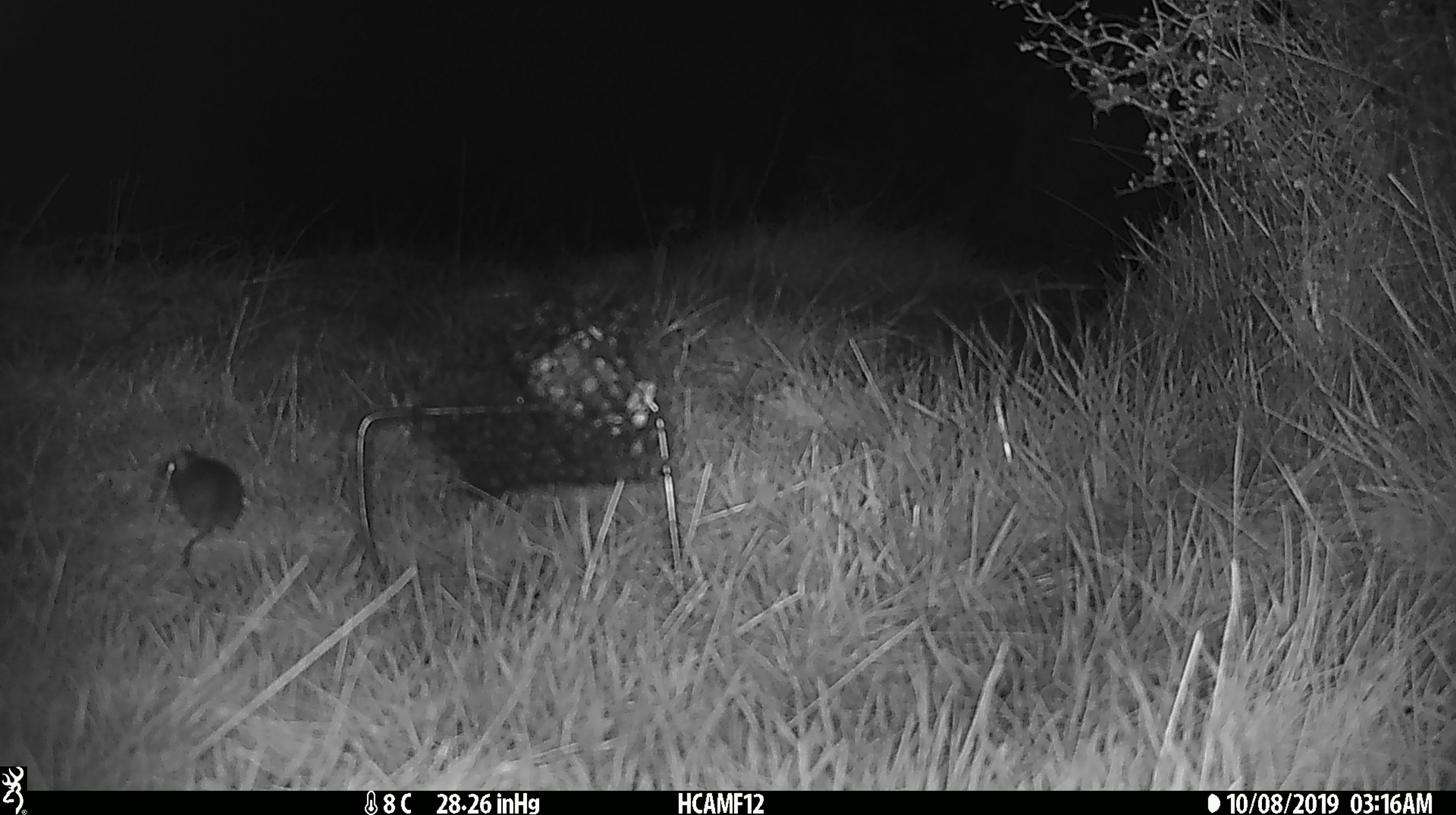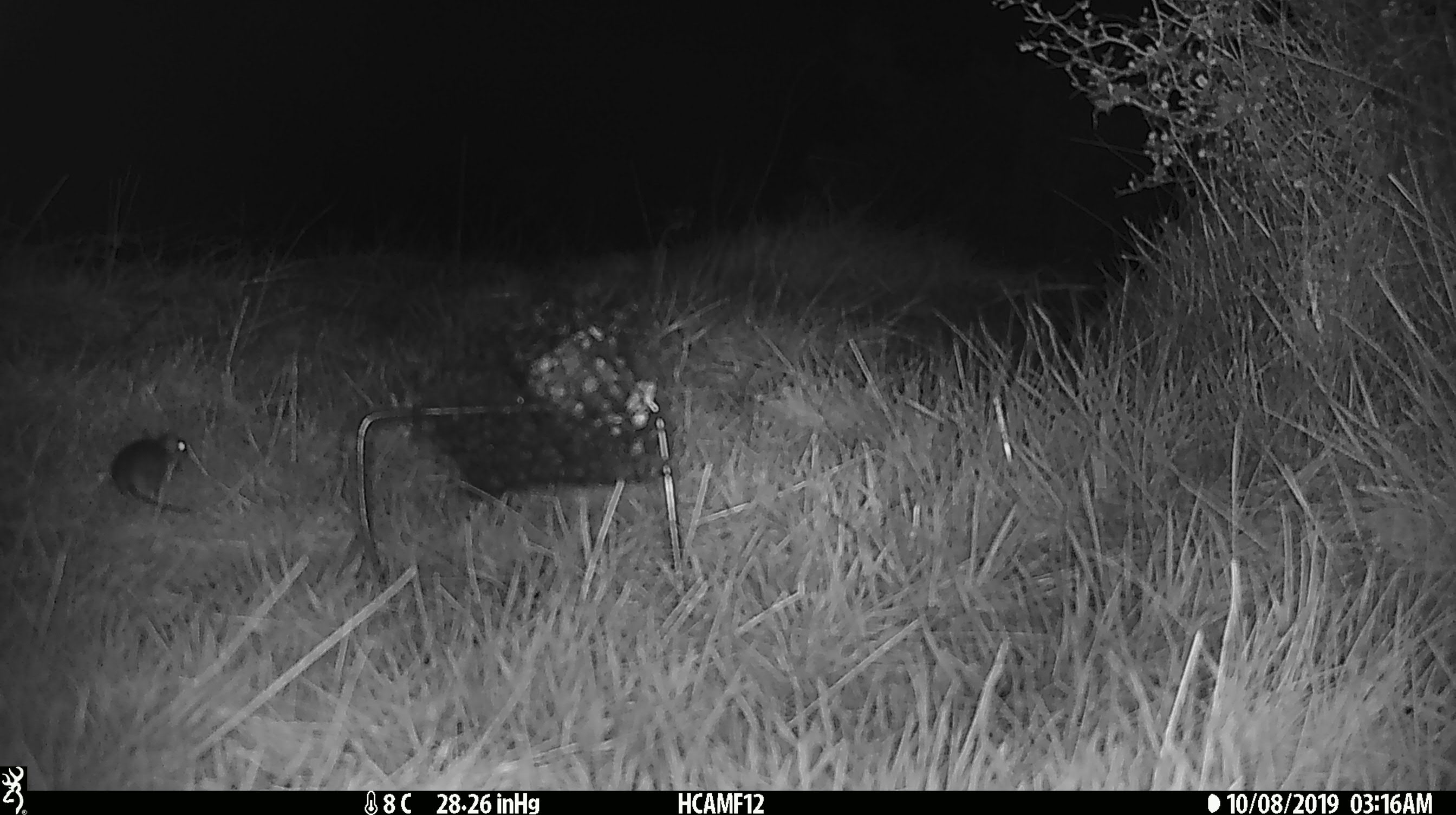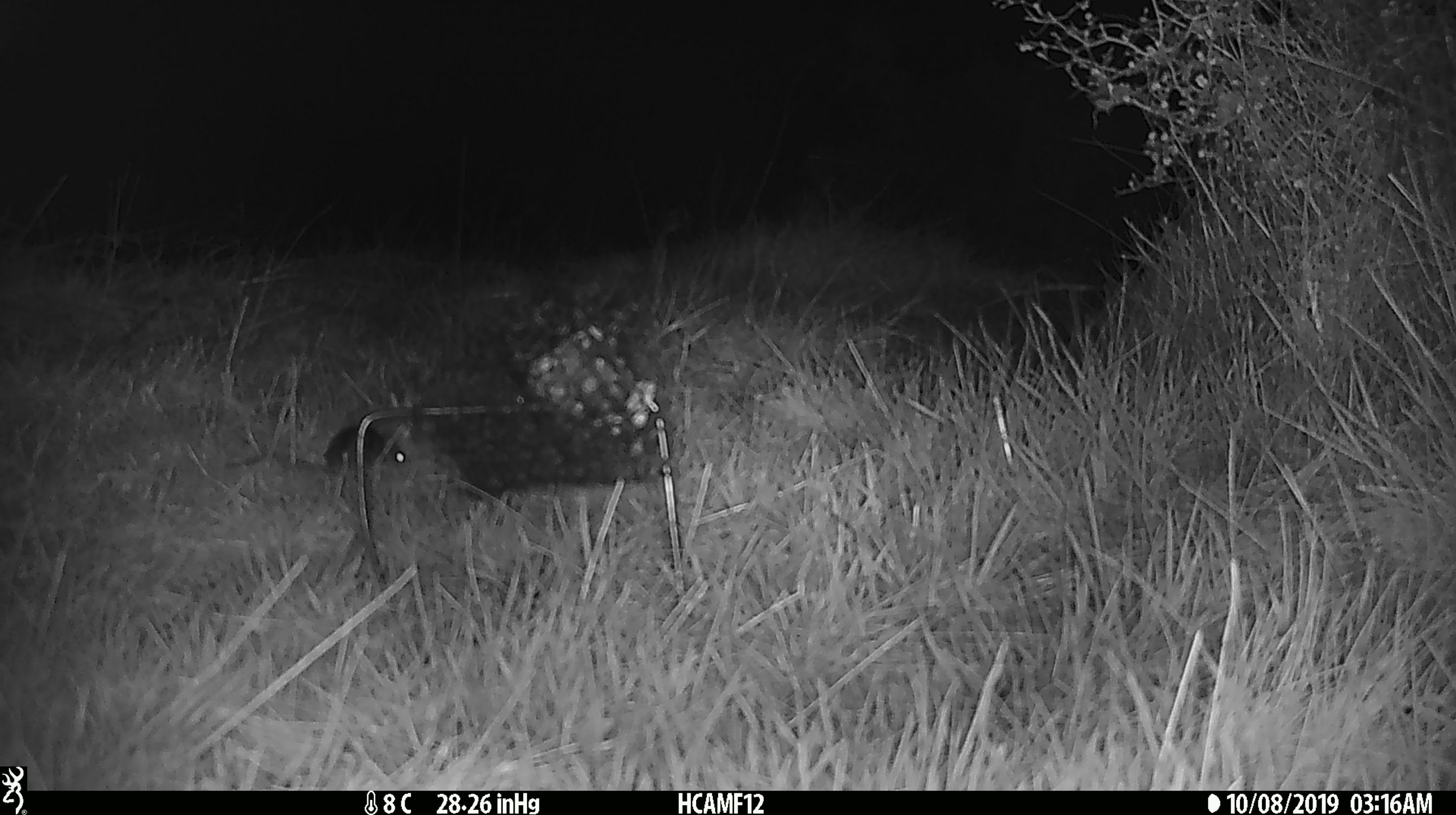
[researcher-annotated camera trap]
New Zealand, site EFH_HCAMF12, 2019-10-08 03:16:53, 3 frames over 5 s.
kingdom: Animalia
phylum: Chordata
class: Mammalia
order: Rodentia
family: Muridae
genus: Mus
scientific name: Mus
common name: mouse